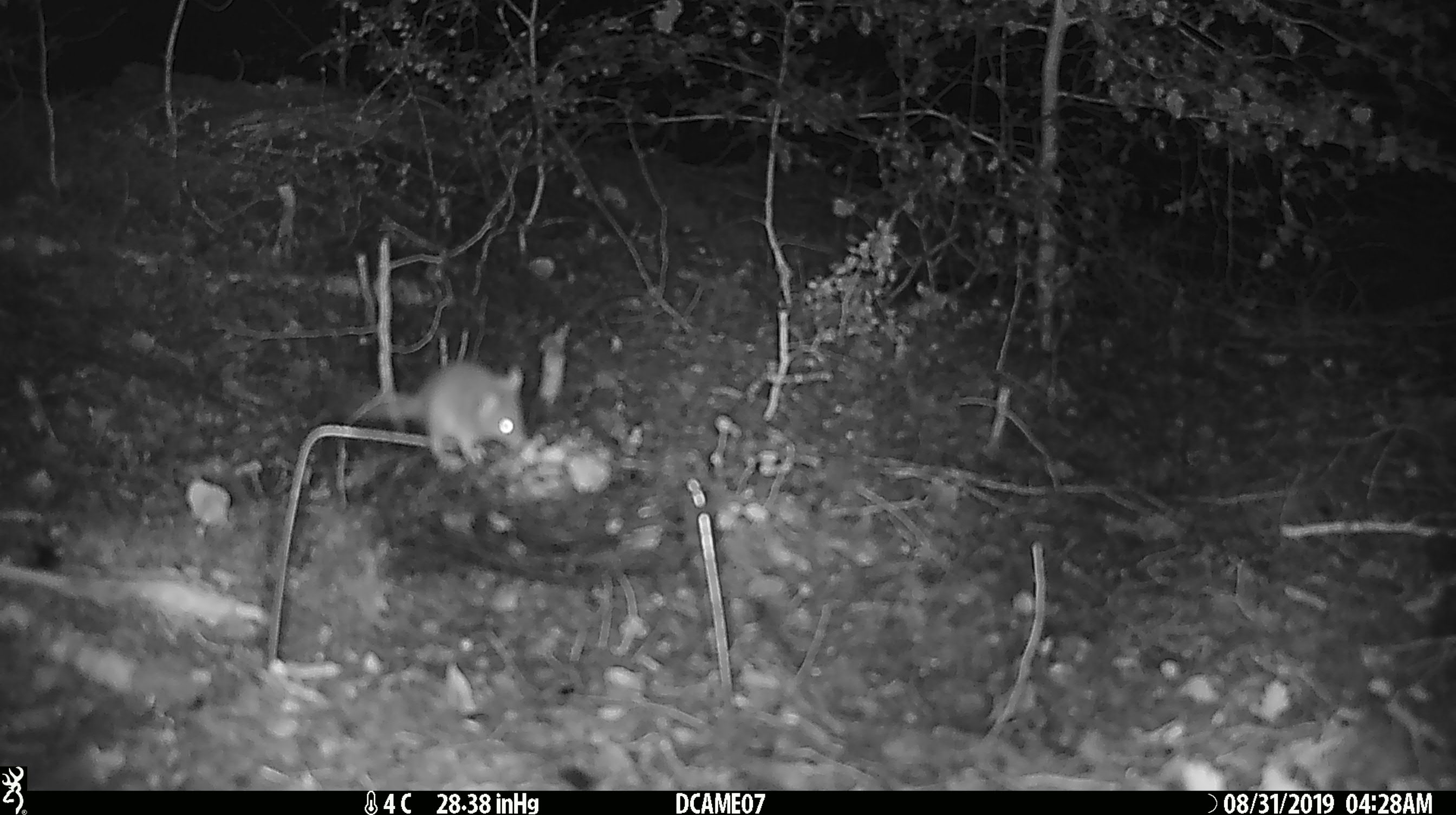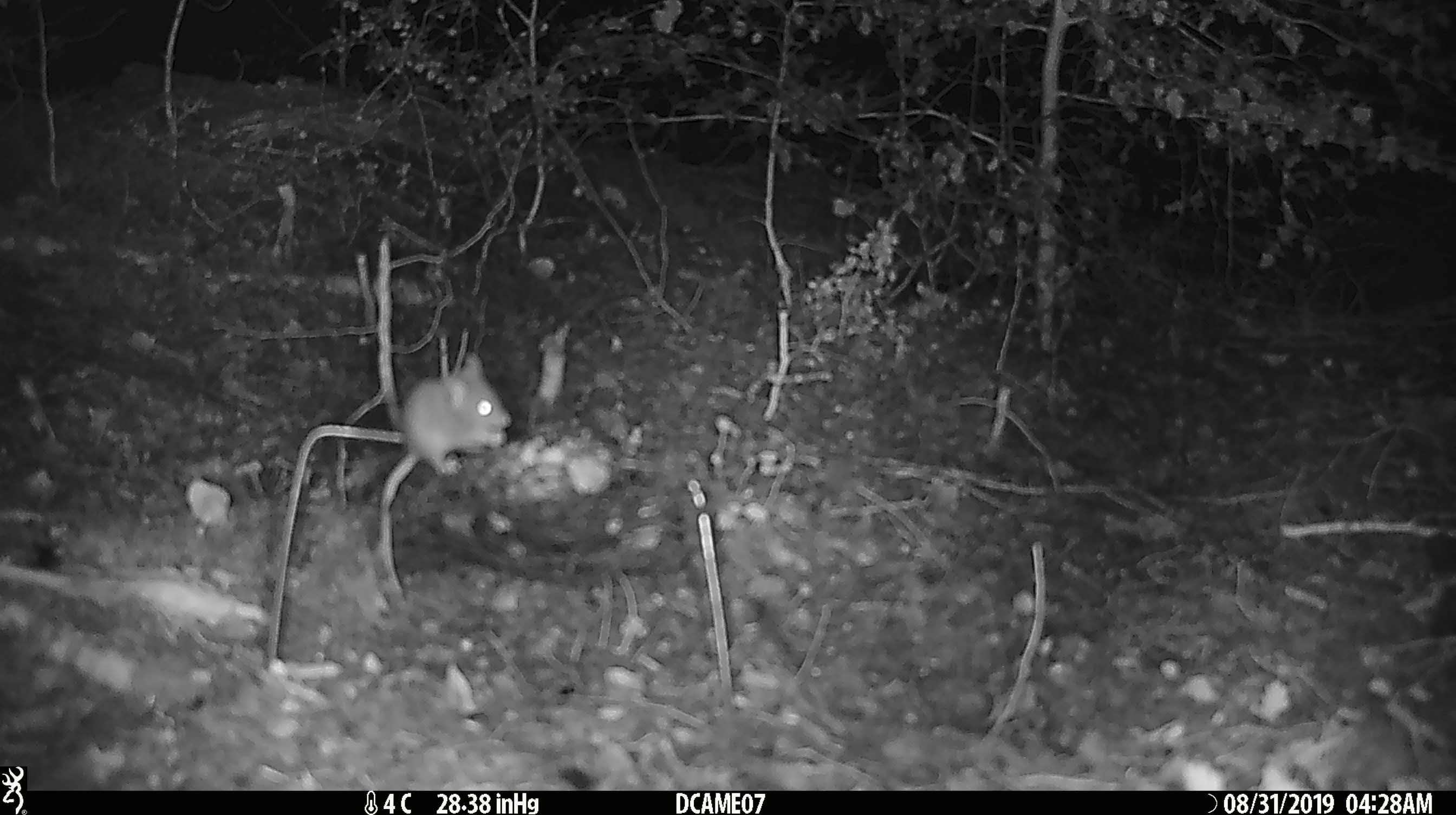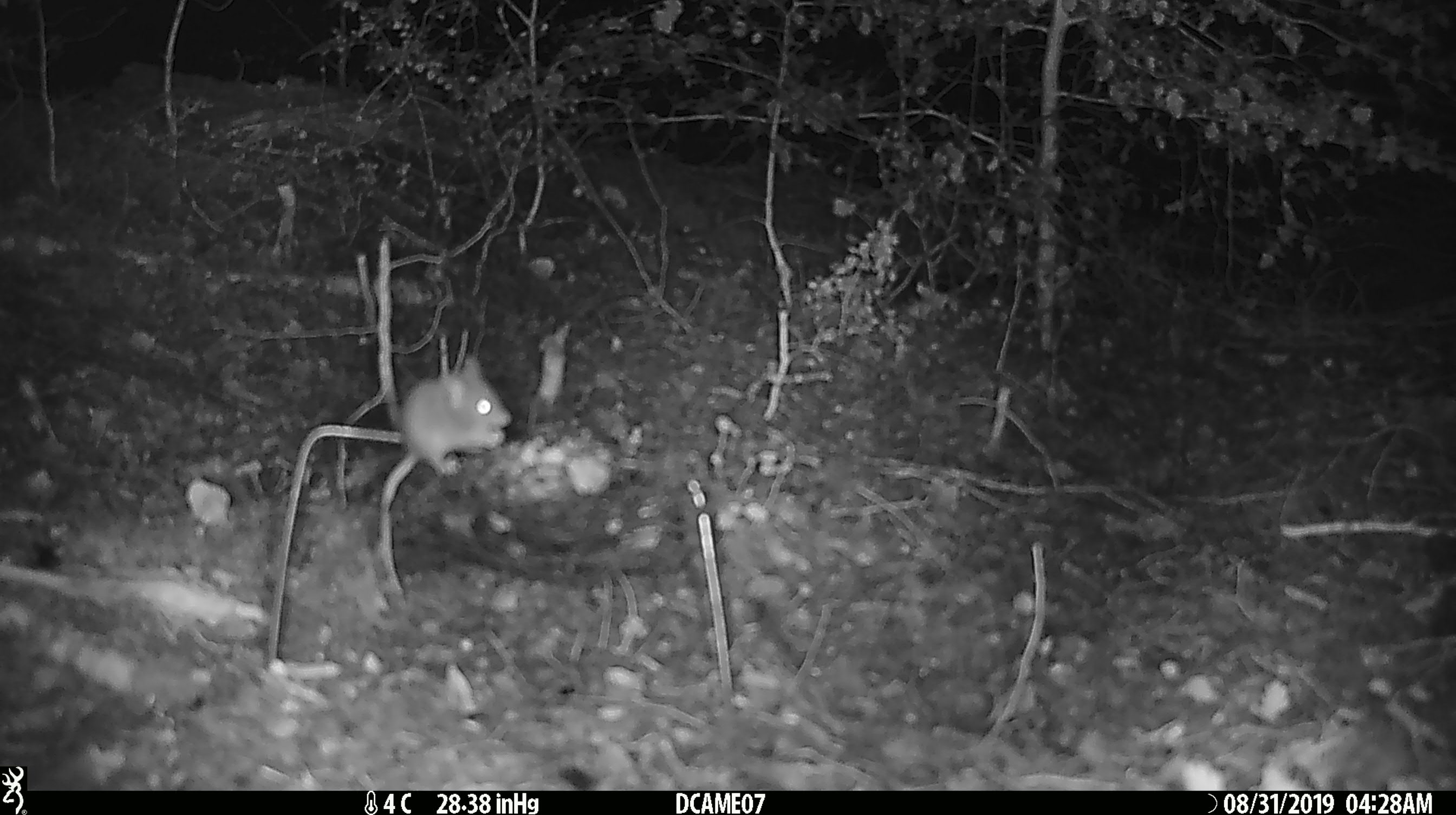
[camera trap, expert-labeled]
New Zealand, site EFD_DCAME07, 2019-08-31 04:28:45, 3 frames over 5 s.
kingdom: Animalia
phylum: Chordata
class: Mammalia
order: Rodentia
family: Muridae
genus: Mus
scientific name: Mus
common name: mouse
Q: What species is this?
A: Mouse (Mus).